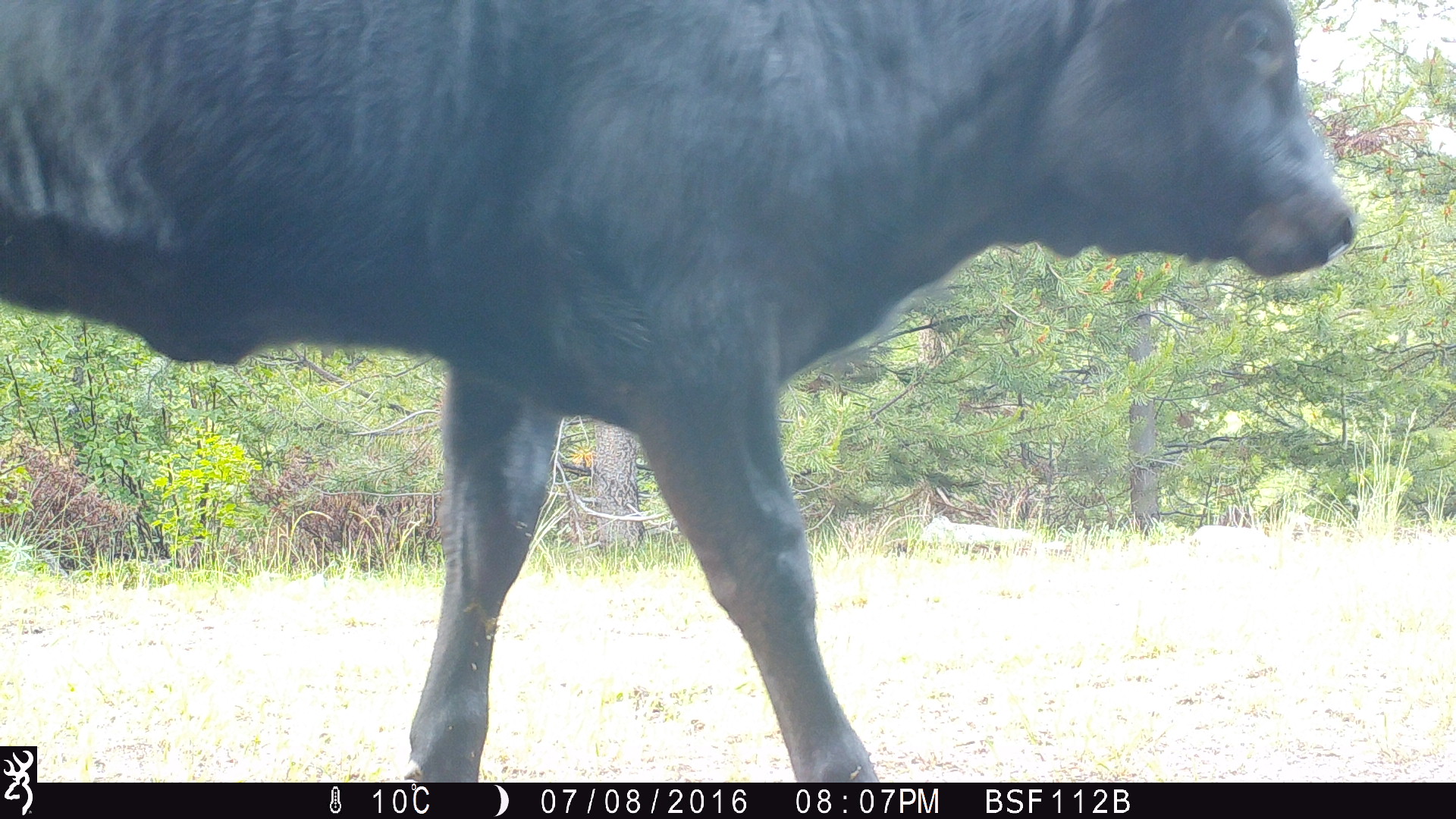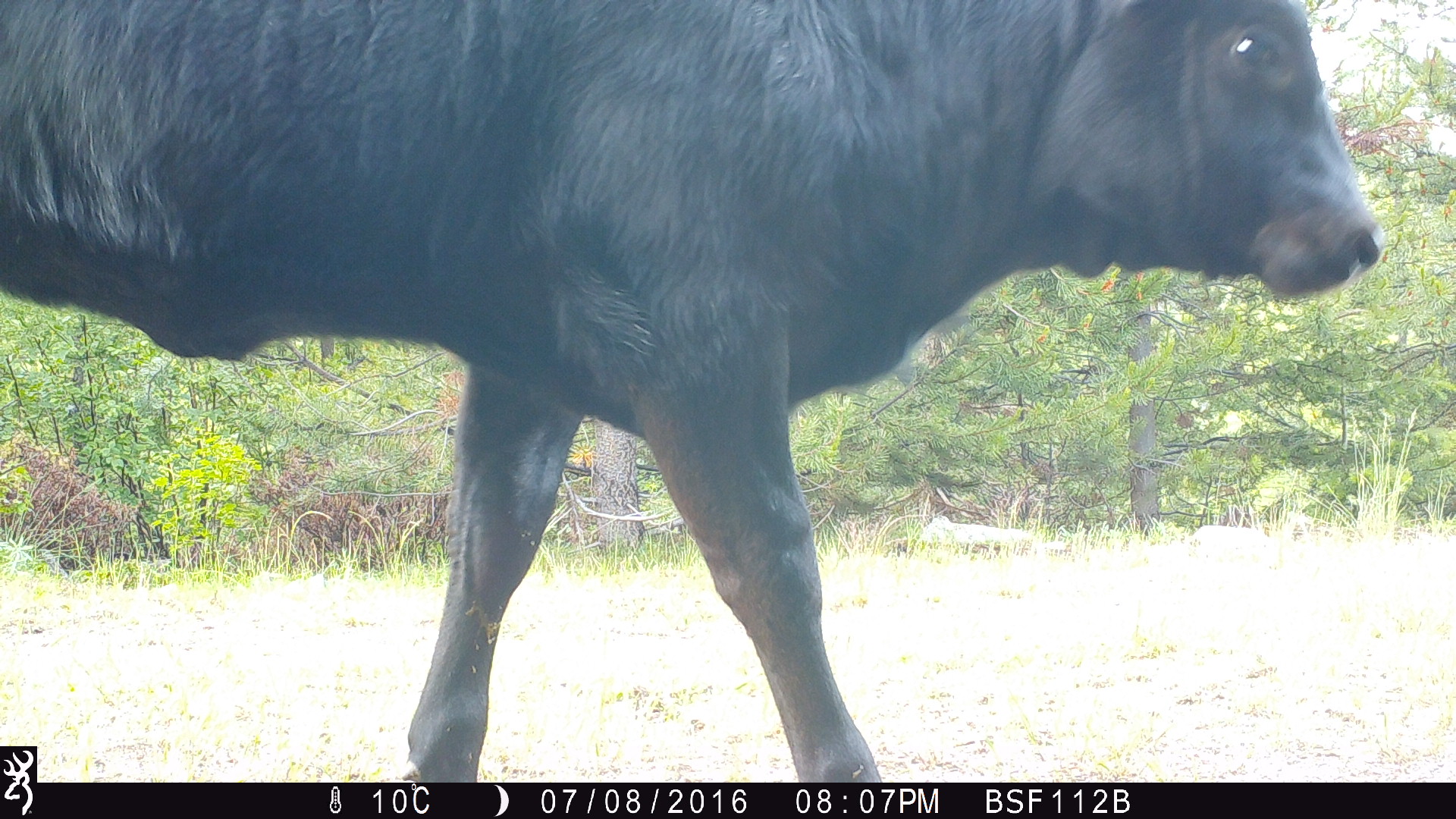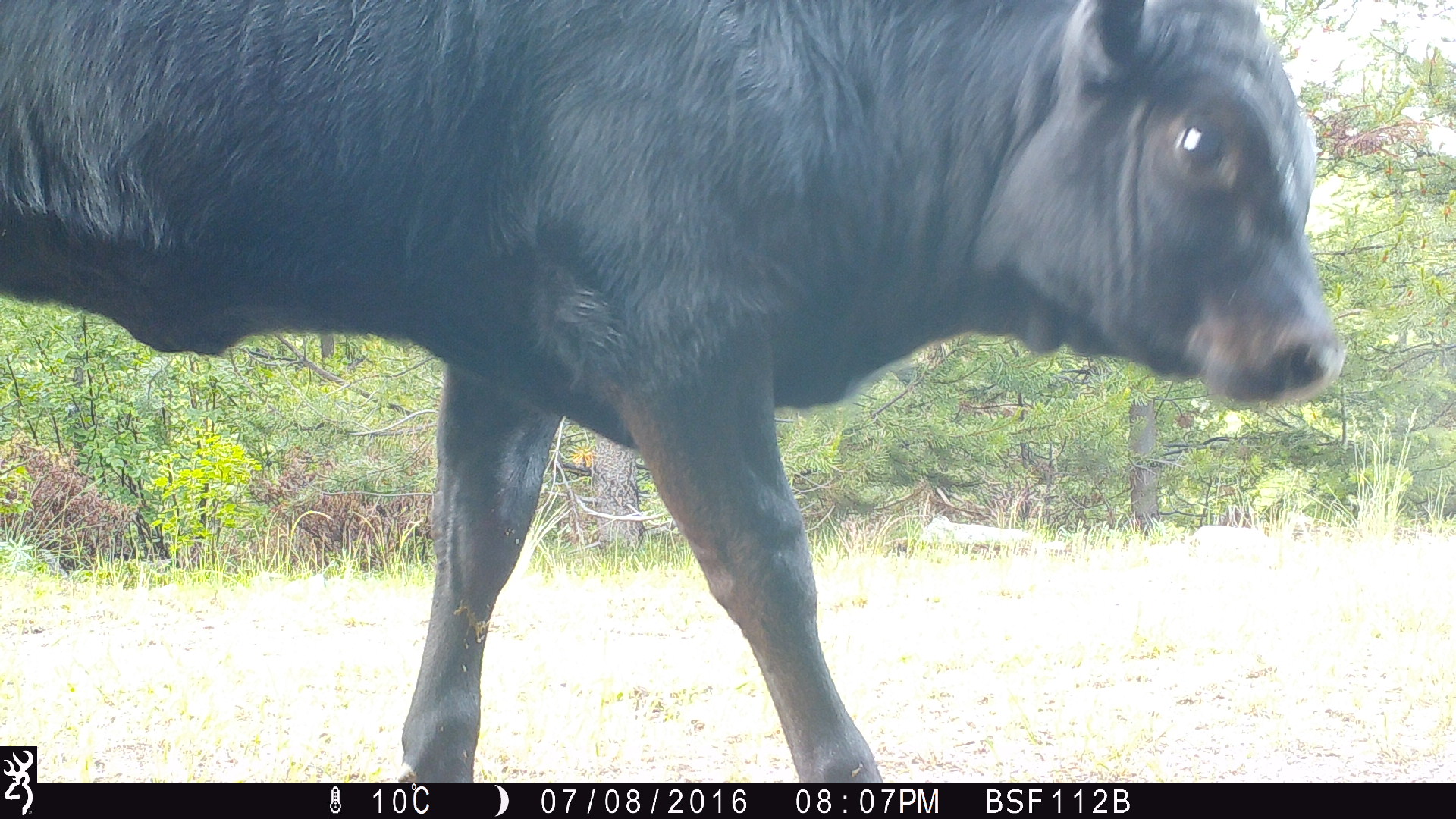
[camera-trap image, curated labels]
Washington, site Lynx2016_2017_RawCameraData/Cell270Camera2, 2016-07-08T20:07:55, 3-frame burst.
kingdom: Animalia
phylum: Chordata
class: Mammalia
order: Artiodactyla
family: Bovidae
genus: Bos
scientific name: Bos taurus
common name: domestic cattle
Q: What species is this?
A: Domestic cattle (Bos taurus).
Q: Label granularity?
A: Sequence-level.